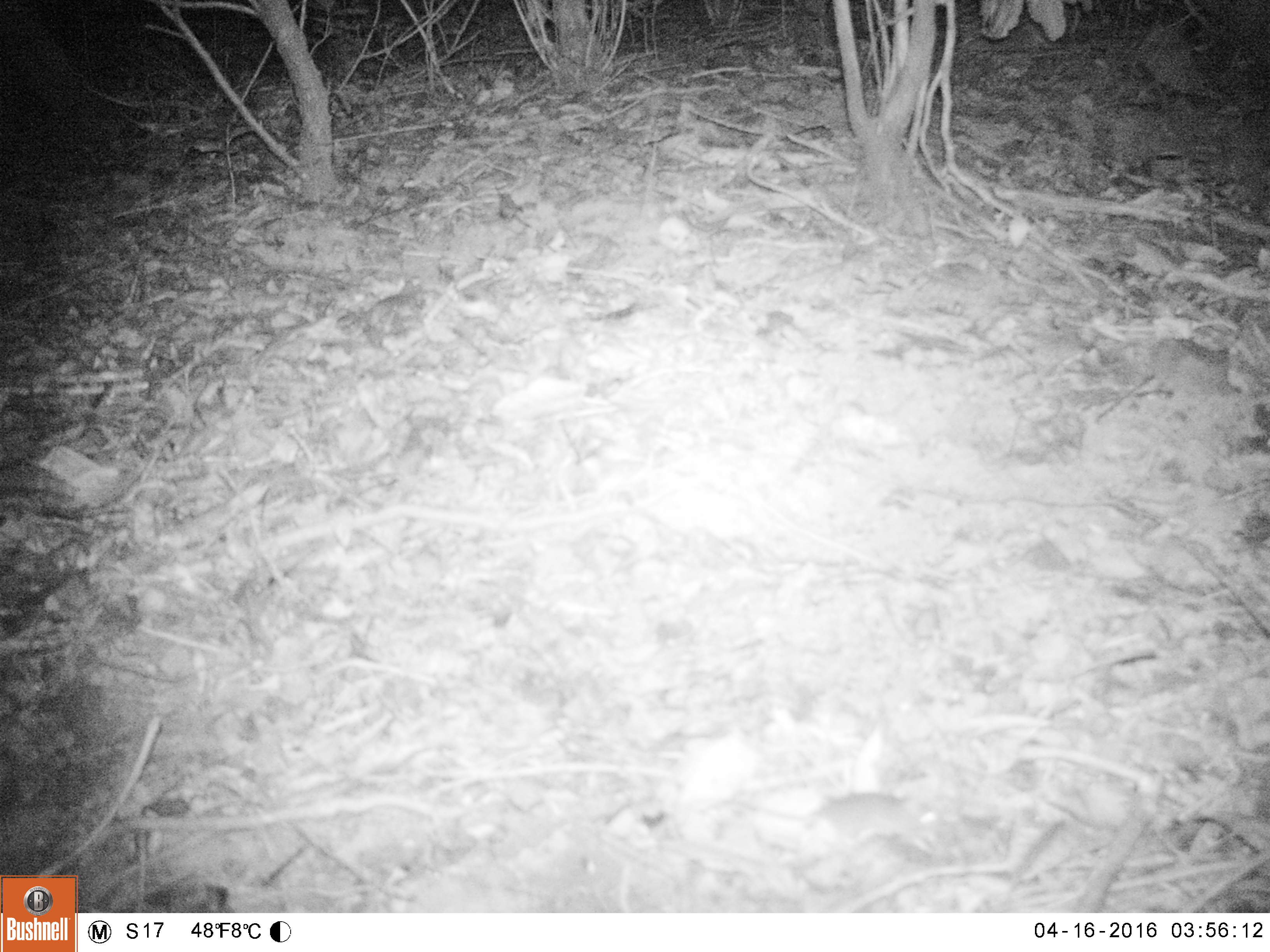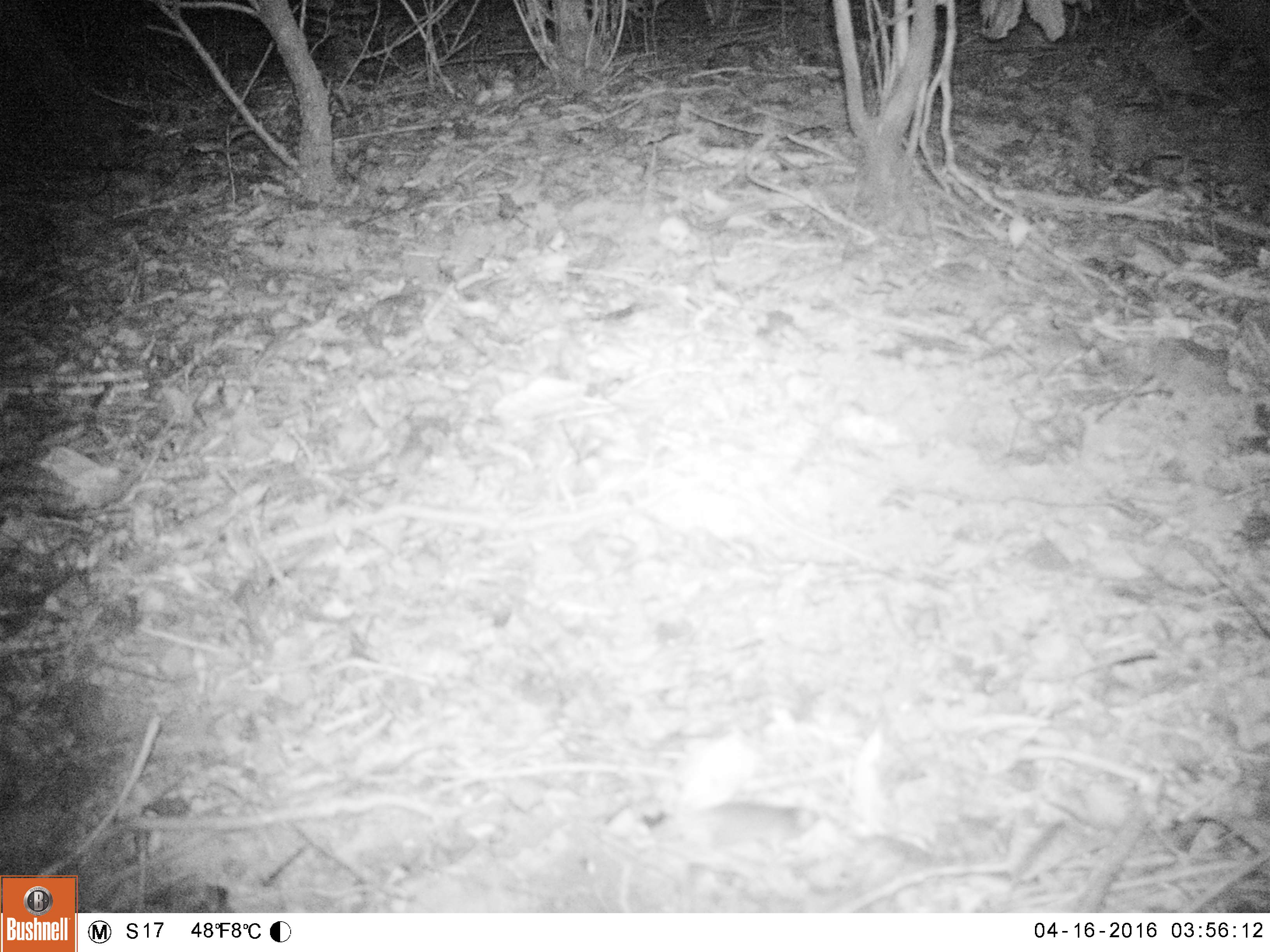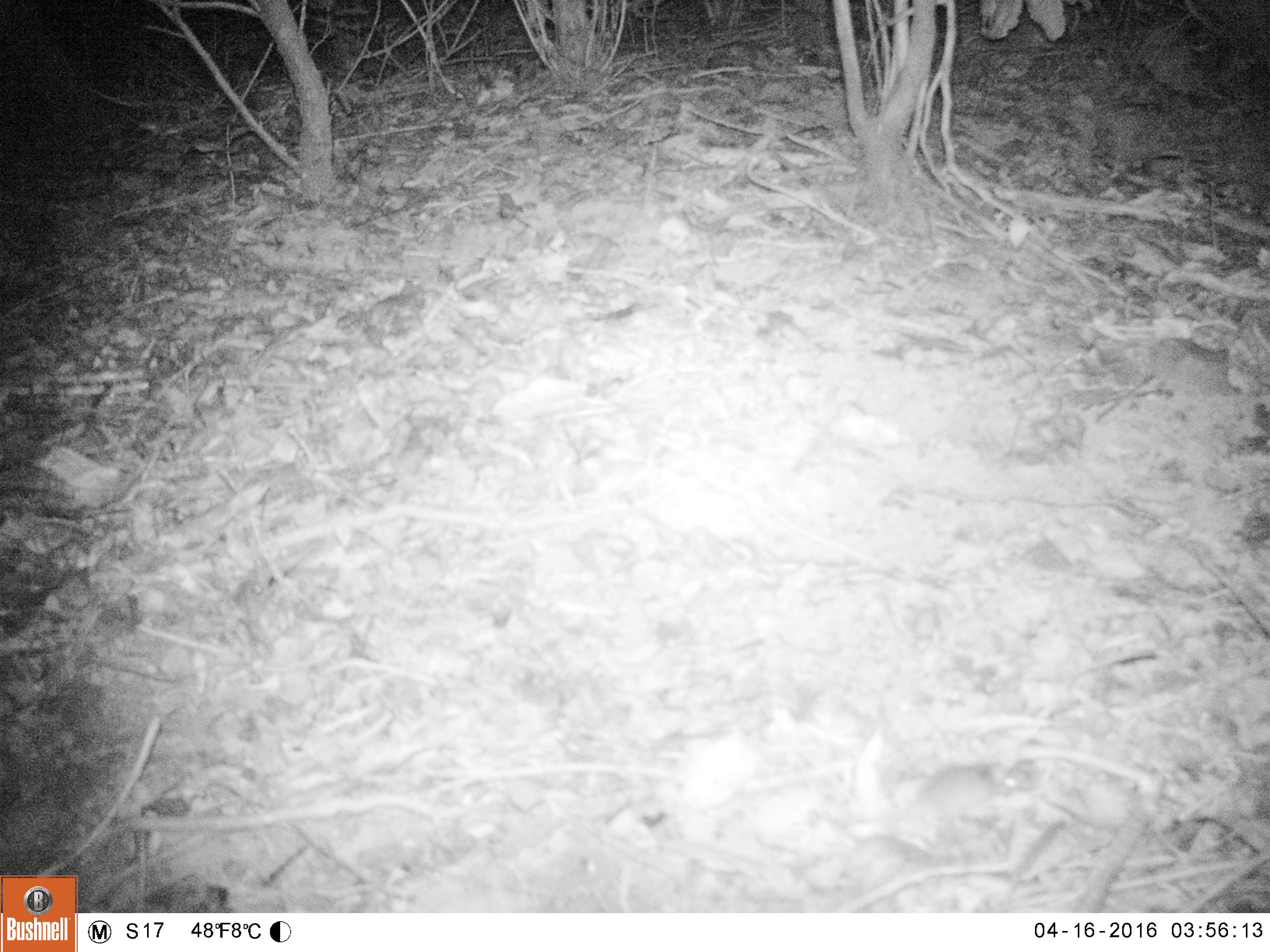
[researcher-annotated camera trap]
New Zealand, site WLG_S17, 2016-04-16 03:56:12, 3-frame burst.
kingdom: Animalia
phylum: Chordata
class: Mammalia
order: Rodentia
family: Muridae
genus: Mus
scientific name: Mus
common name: mouse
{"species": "mouse (Mus)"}